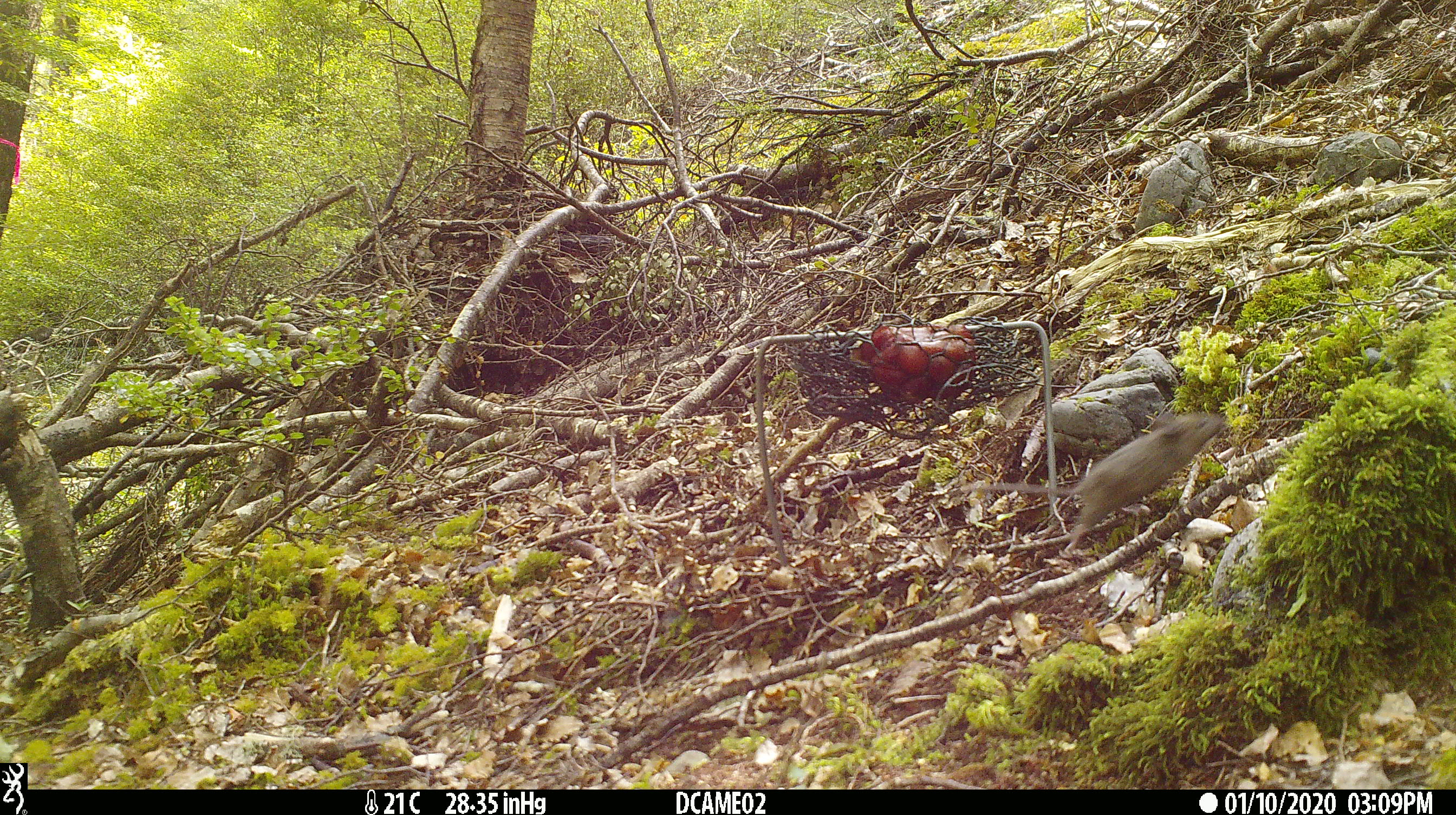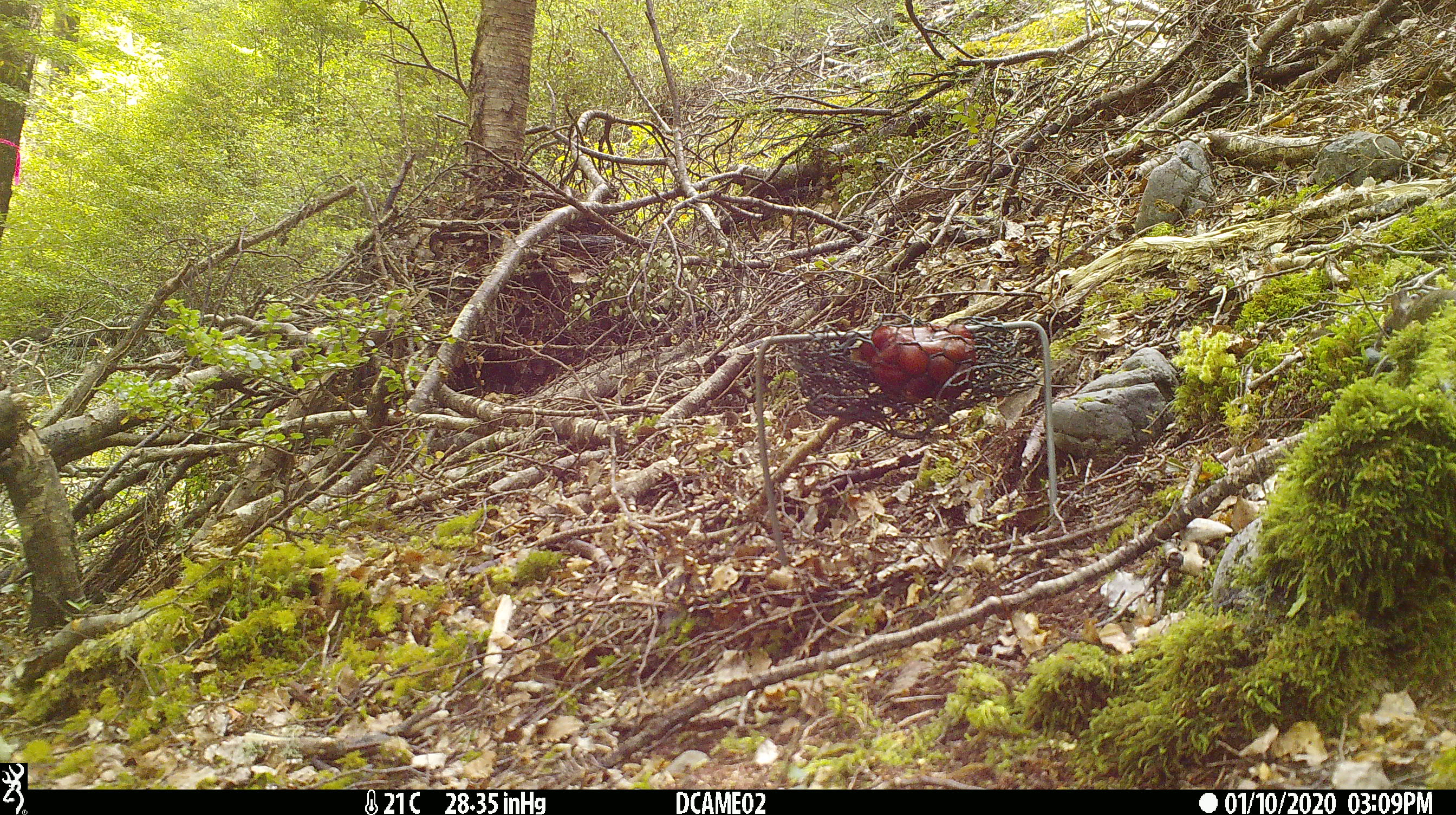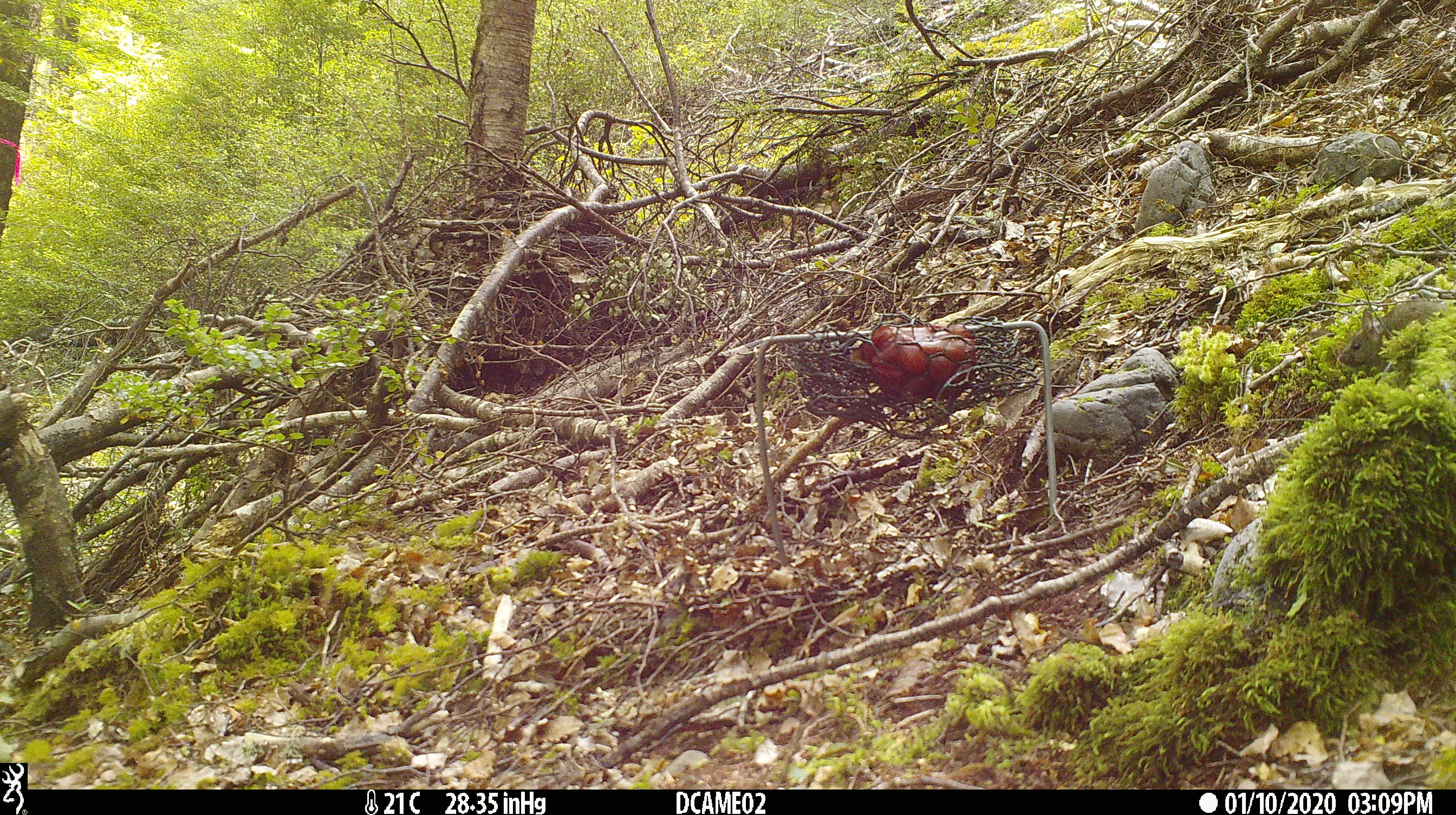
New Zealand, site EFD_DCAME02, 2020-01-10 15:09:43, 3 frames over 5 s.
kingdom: Animalia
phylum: Chordata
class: Mammalia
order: Rodentia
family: Muridae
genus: Mus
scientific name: Mus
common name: mouse